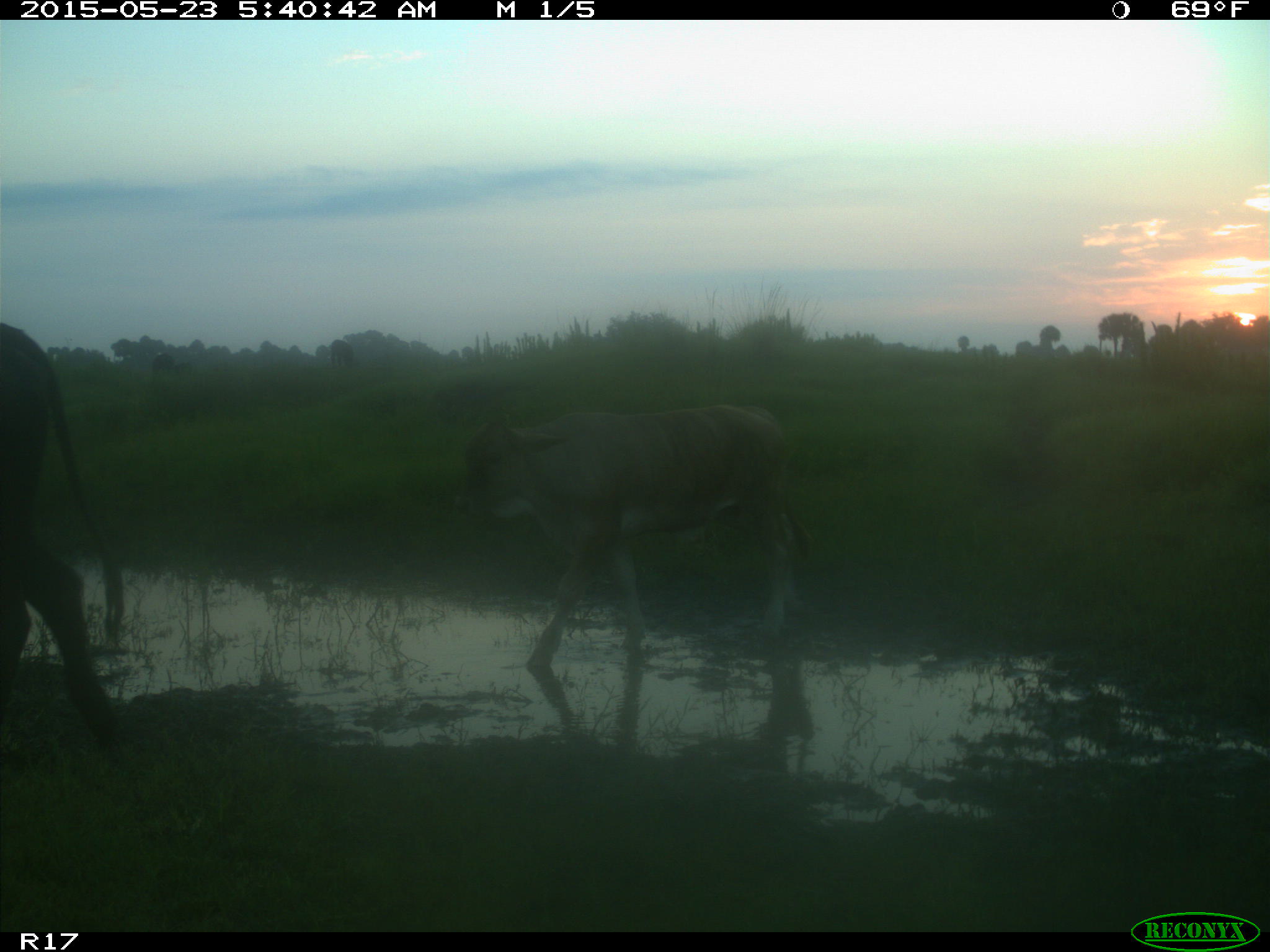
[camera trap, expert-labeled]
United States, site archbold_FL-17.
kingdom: Animalia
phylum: Chordata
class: Mammalia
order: Artiodactyla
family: Bovidae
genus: Bos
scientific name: Bos taurus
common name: domestic cow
Bos taurus (domestic cow).